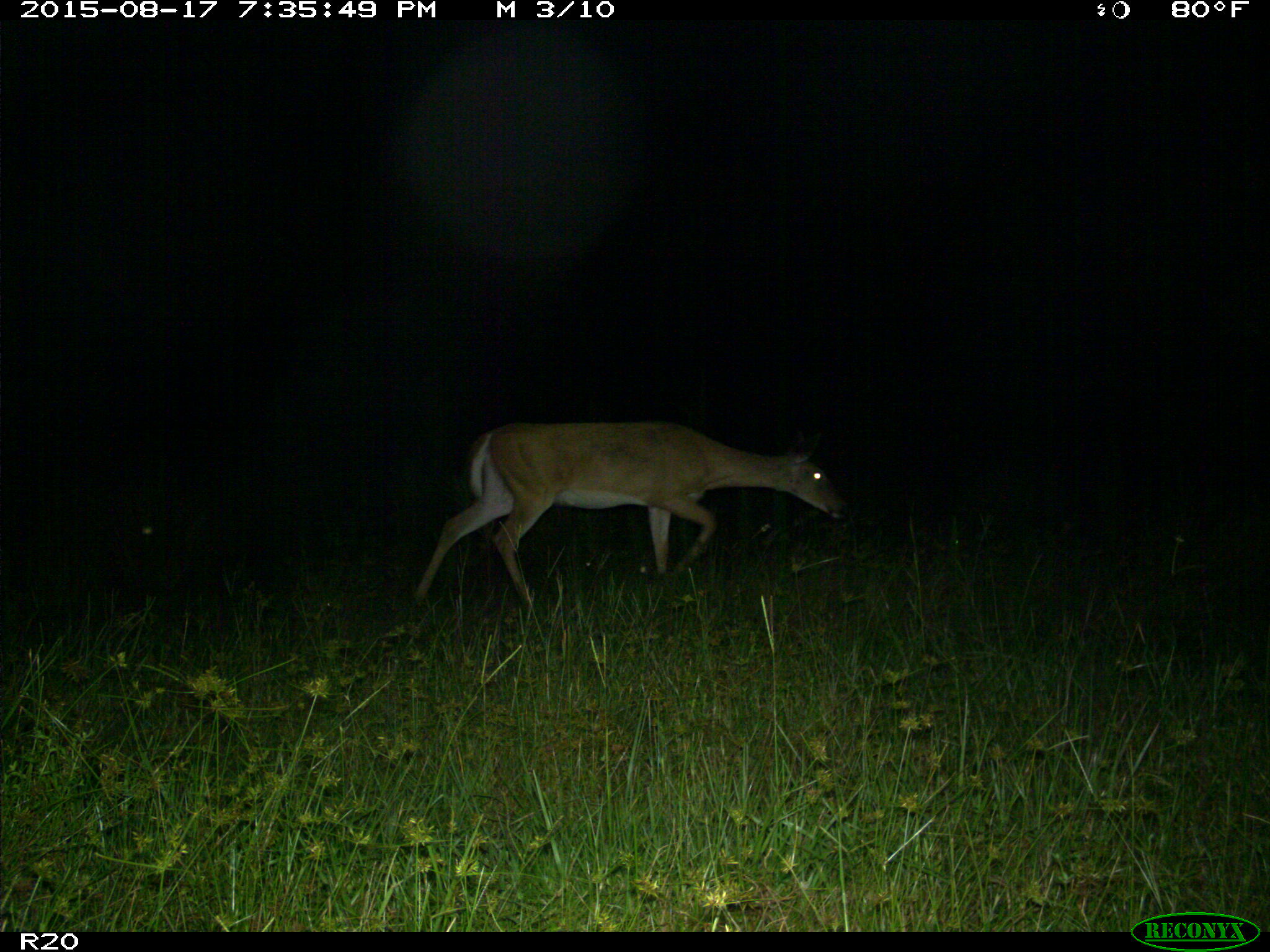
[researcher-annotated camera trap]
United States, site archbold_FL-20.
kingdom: Animalia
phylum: Chordata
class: Mammalia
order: Artiodactyla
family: Cervidae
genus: Odocoileus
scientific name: Odocoileus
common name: deer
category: unidentified deer